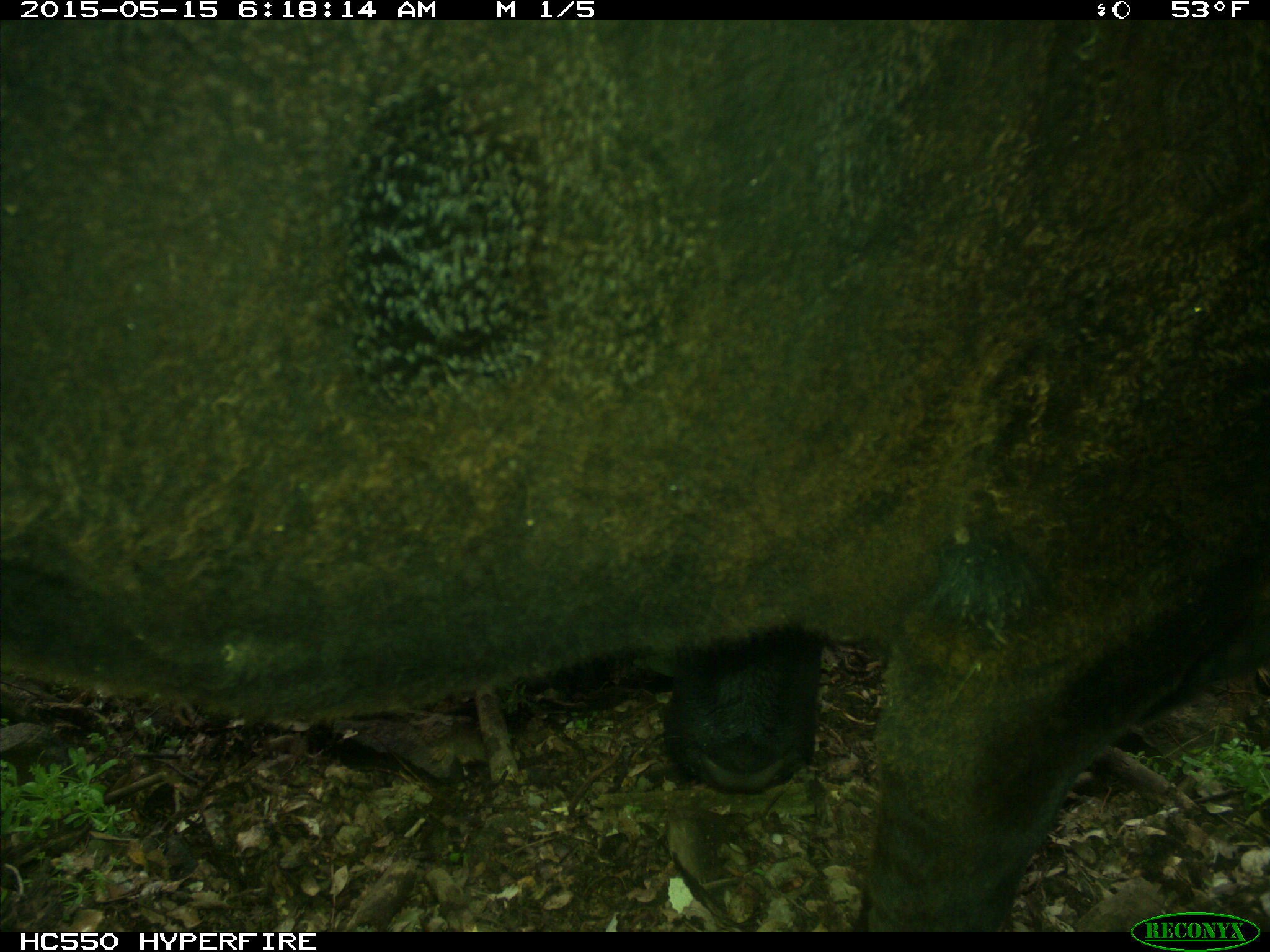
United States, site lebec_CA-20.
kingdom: Animalia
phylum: Chordata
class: Mammalia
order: Artiodactyla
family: Bovidae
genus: Bos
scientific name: Bos taurus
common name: domestic cow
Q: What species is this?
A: Bos taurus (domestic cow).